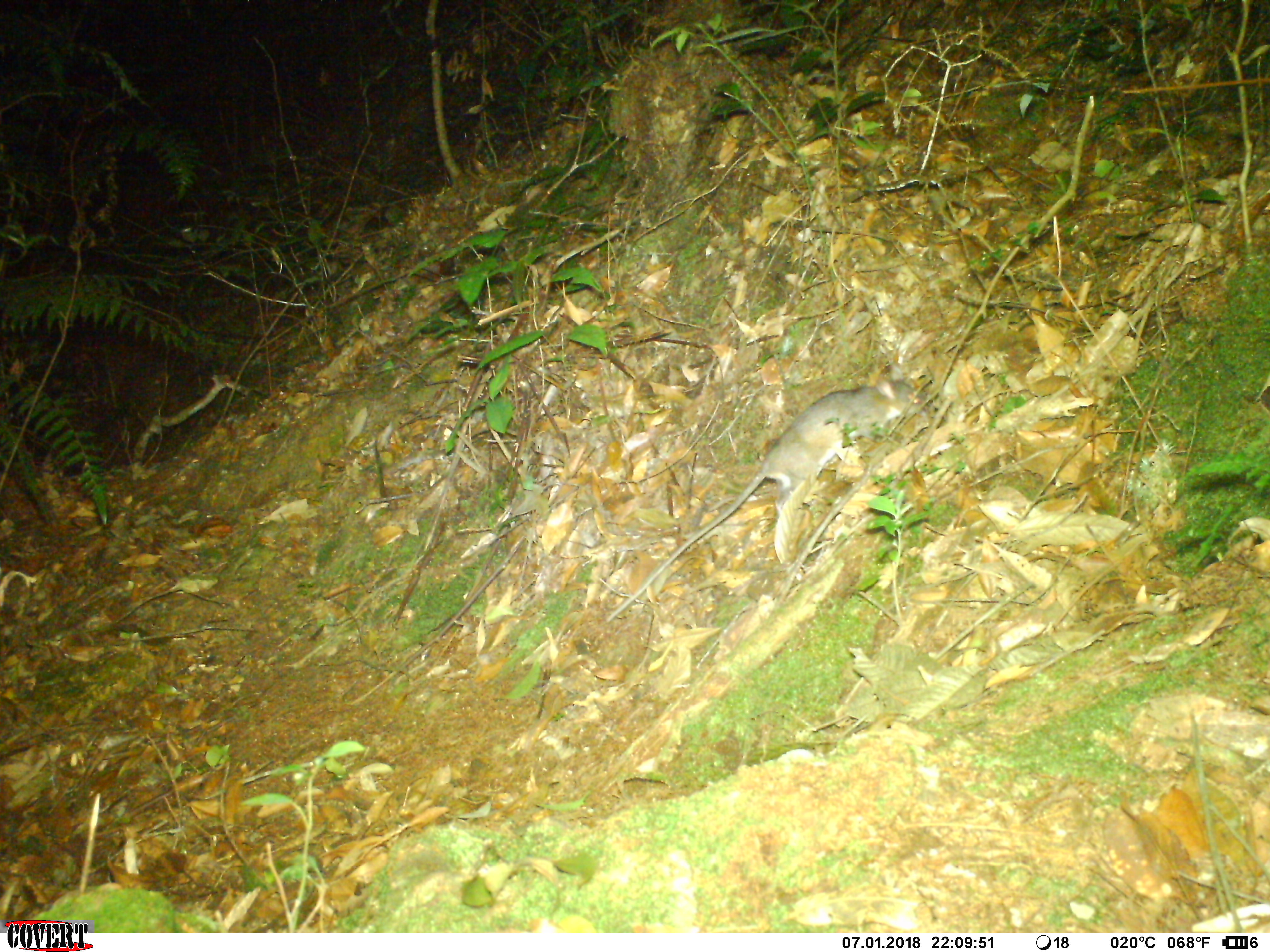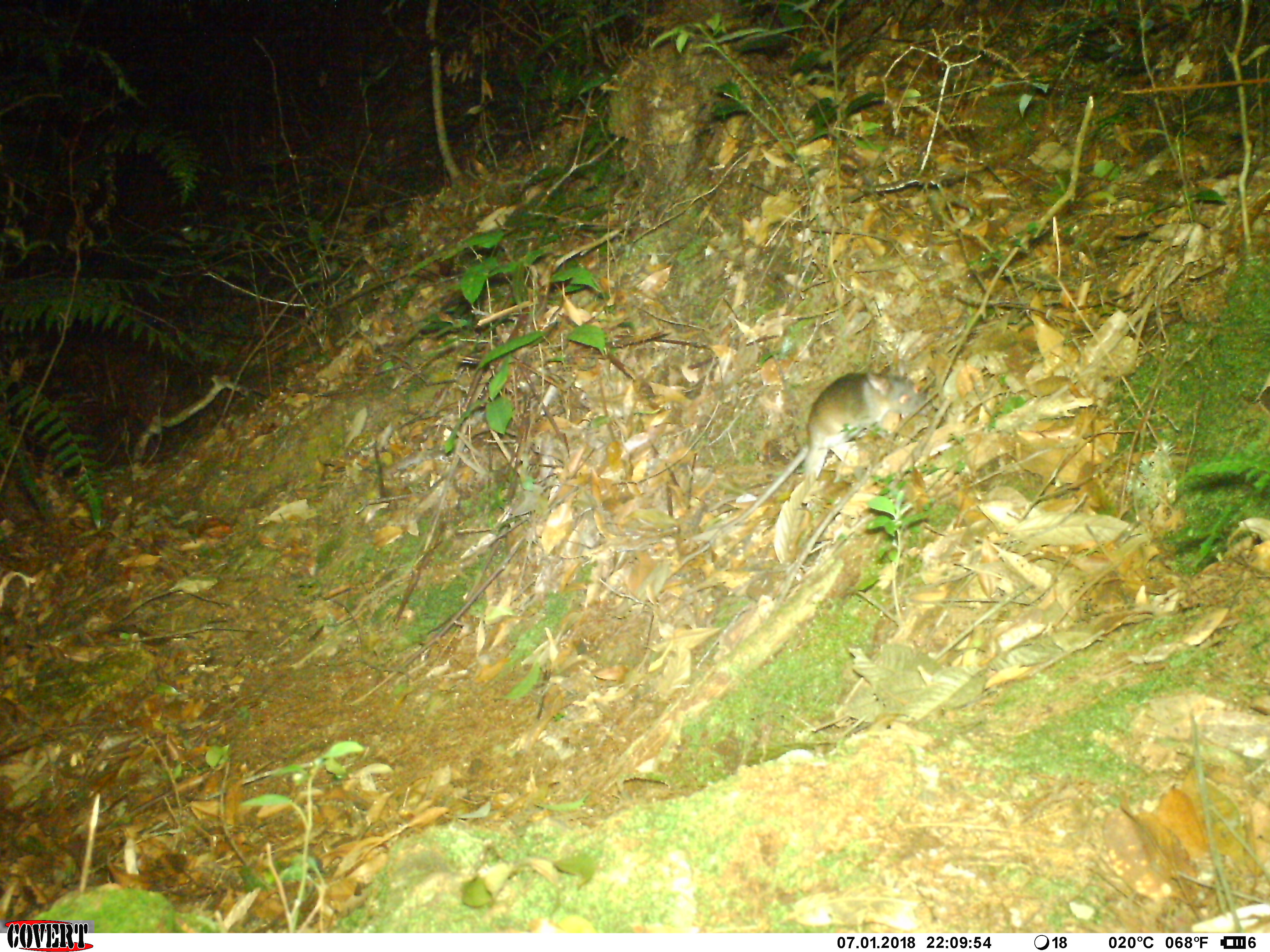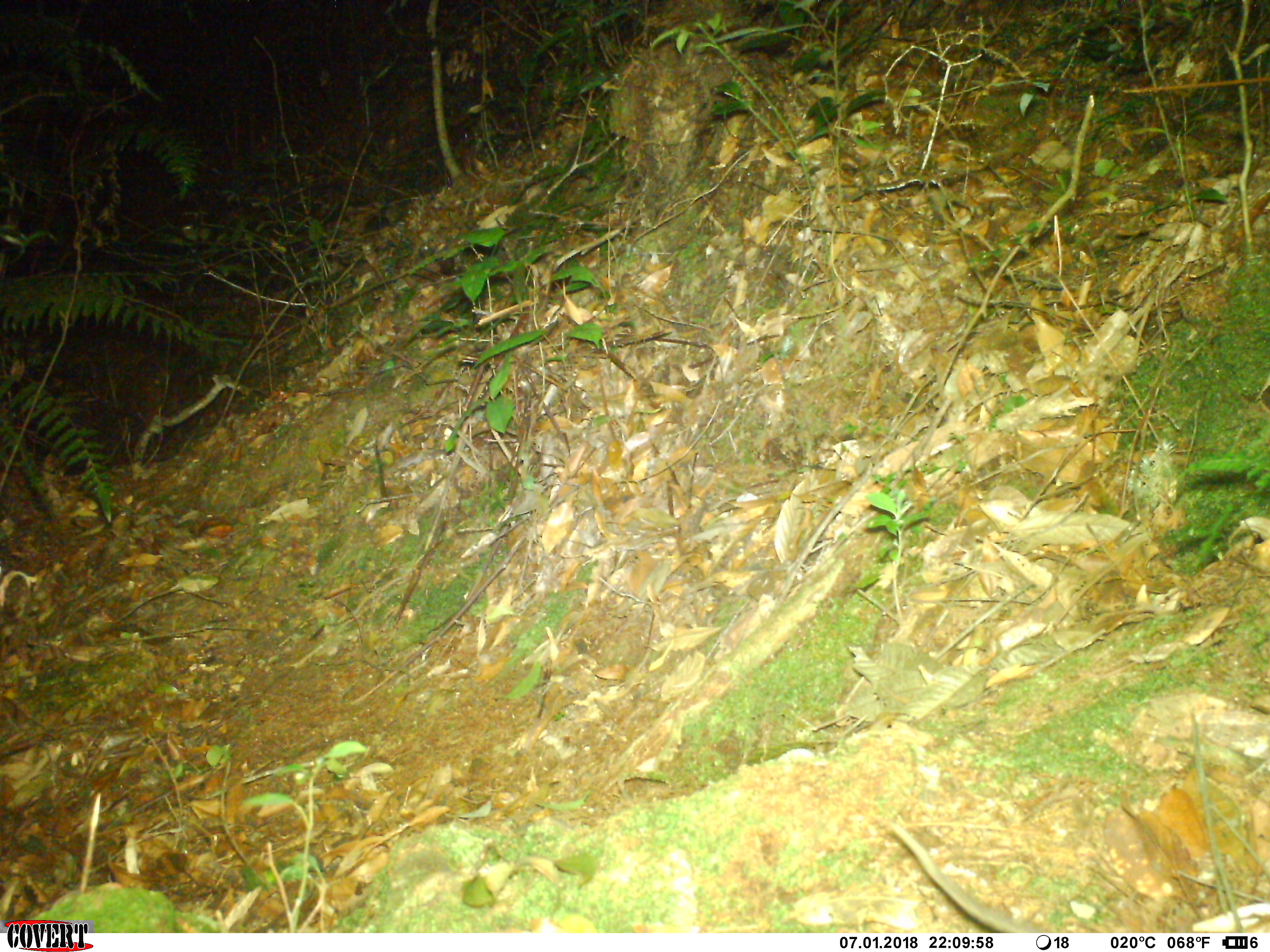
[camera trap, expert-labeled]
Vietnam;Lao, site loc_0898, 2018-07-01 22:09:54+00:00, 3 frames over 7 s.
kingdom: Animalia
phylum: Chordata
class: Mammalia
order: Rodentia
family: Muridae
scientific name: Muridae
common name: old-world mice and rats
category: unidentified murid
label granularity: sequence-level